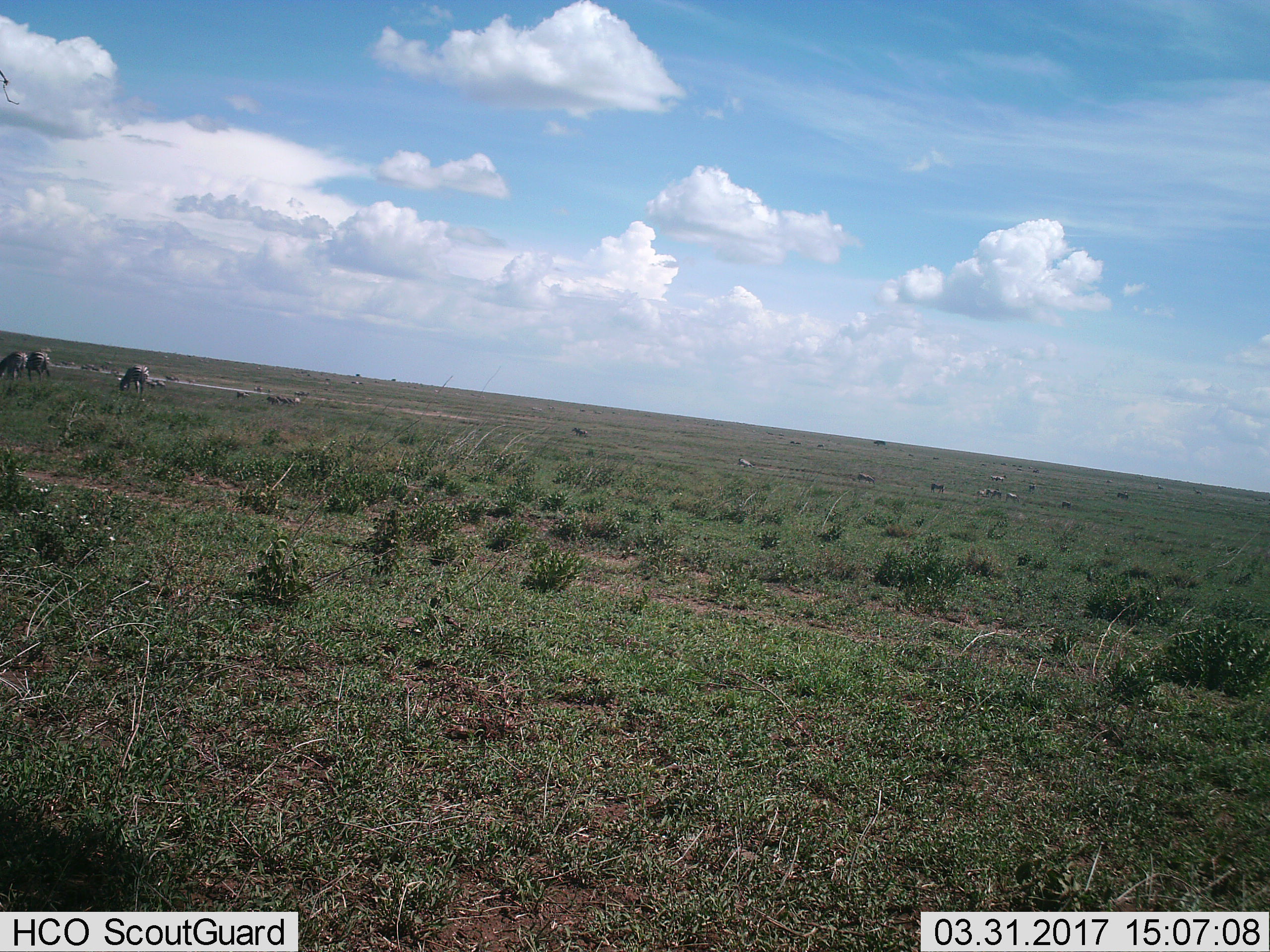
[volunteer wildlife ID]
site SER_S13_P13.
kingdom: Animalia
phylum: Chordata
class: Mammalia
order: Perissodactyla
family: Equidae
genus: Equus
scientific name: Equus quagga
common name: plains zebra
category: zebraplains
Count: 7.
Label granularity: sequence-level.